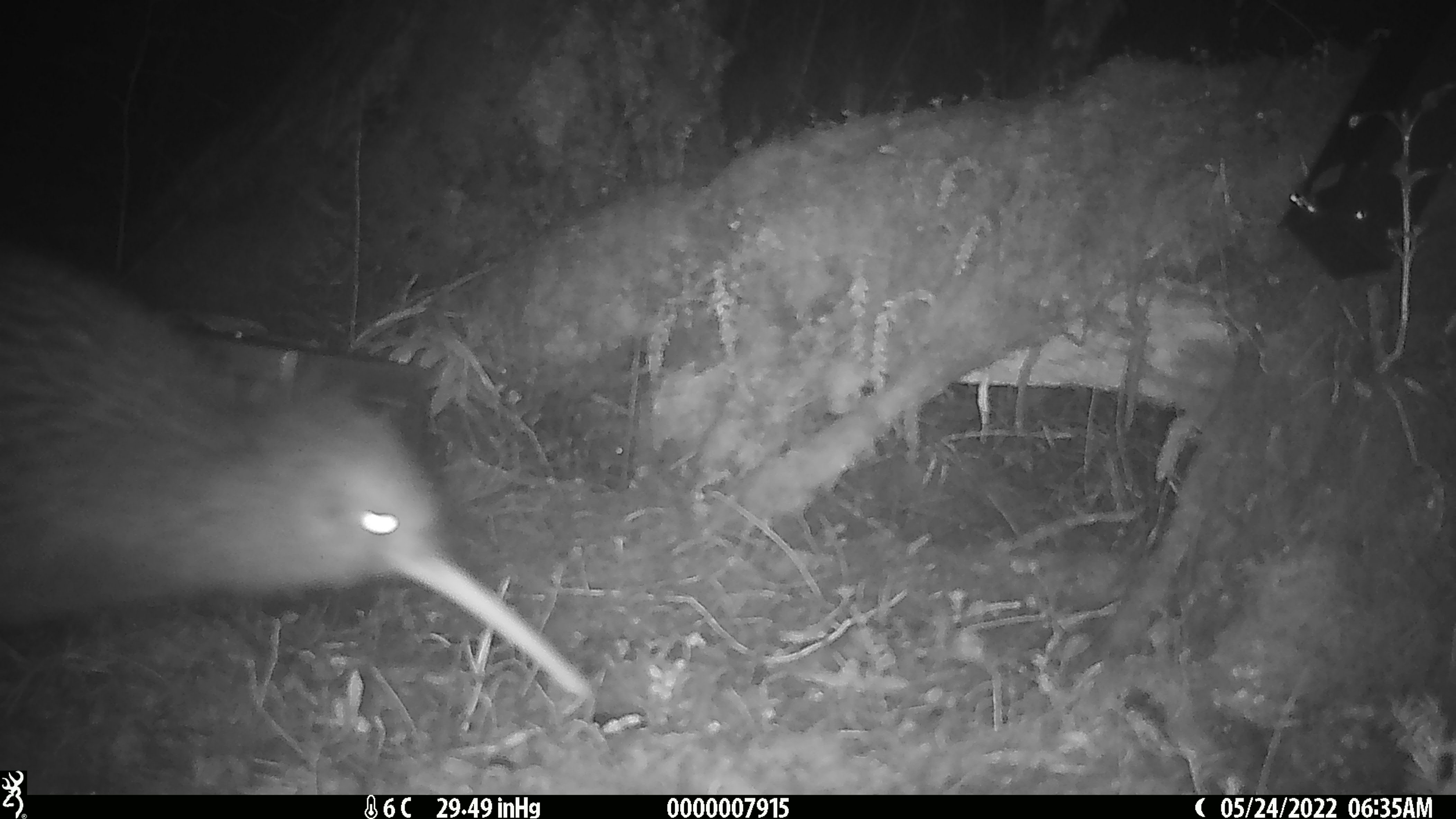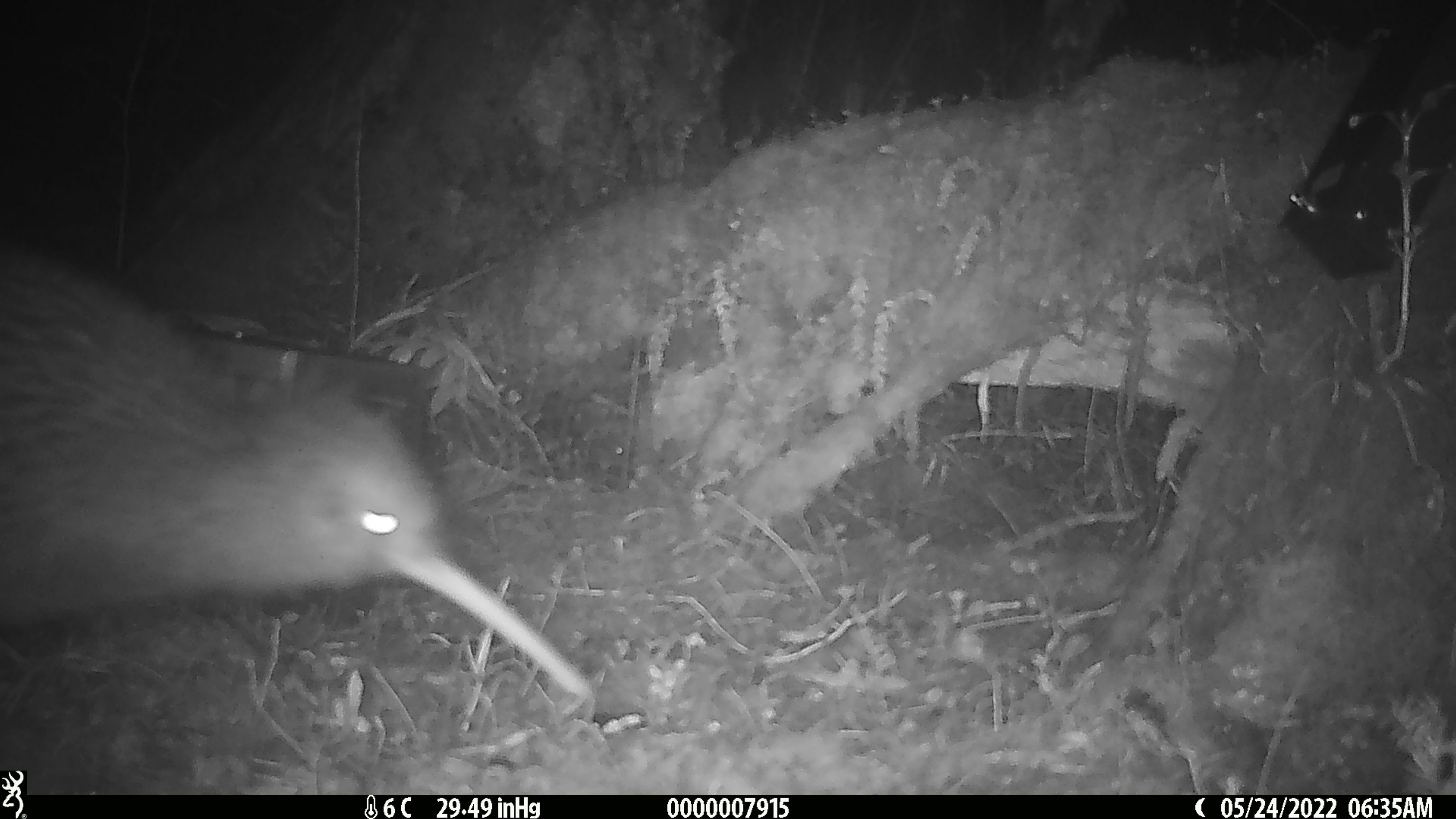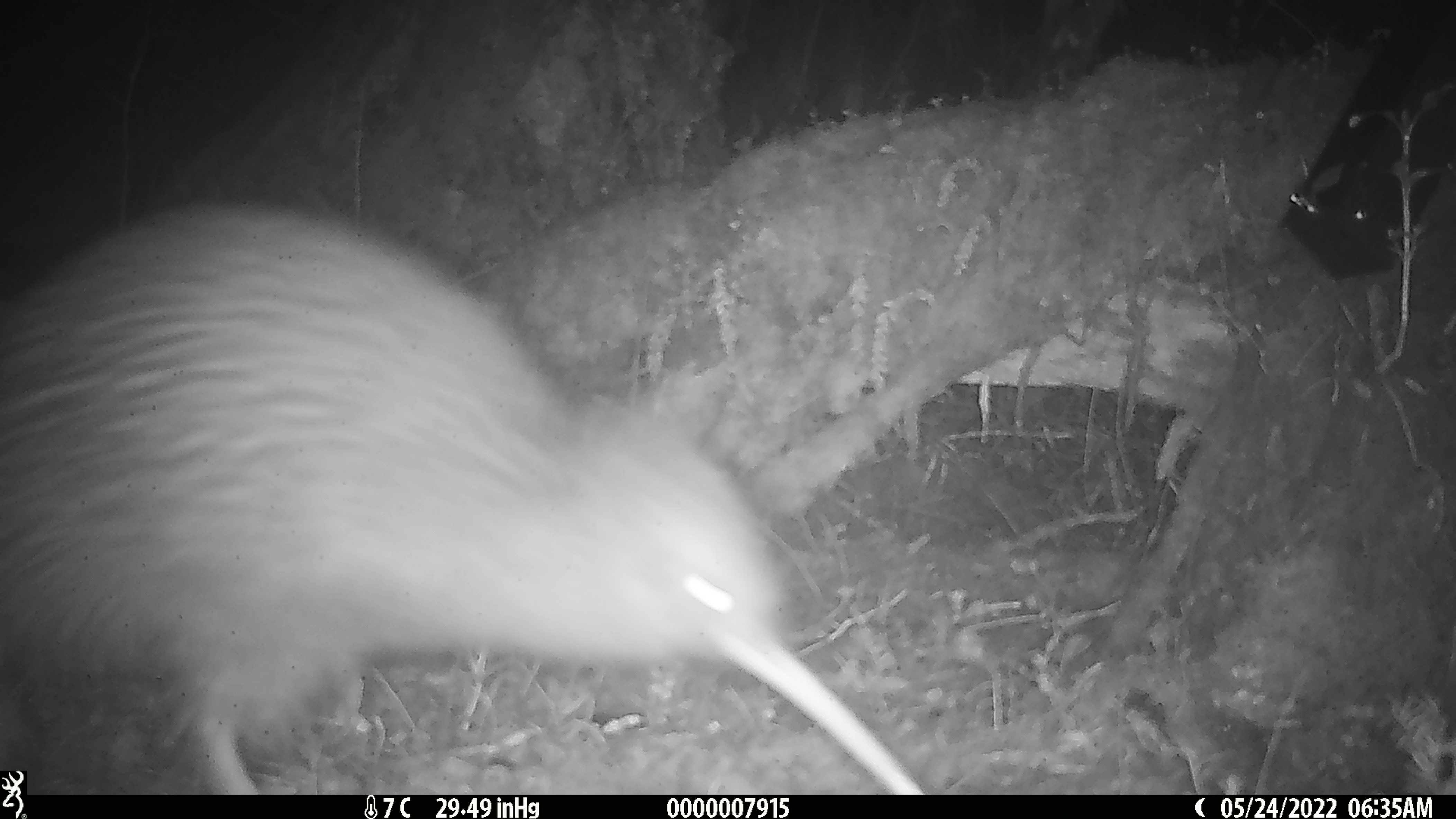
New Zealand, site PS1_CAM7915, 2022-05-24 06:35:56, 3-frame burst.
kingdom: Animalia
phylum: Chordata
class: Aves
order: Apterygiformes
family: Apterygidae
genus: Apteryx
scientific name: Apteryx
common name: kiwi